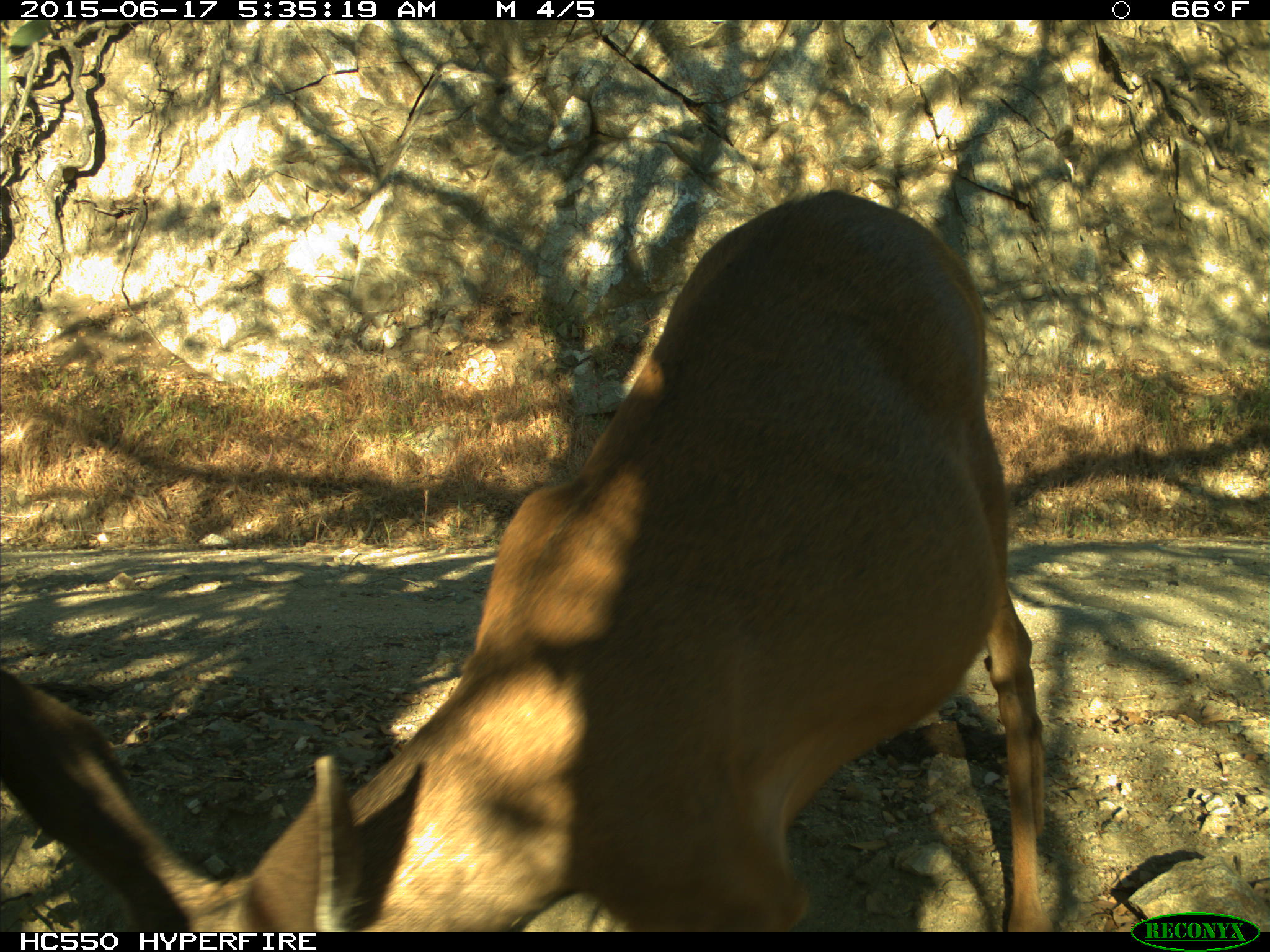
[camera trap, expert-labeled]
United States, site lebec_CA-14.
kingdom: Animalia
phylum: Chordata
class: Mammalia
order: Artiodactyla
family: Cervidae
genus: Odocoileus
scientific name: Odocoileus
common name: deer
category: unidentified deer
Unidentified deer (deer) (Odocoileus).